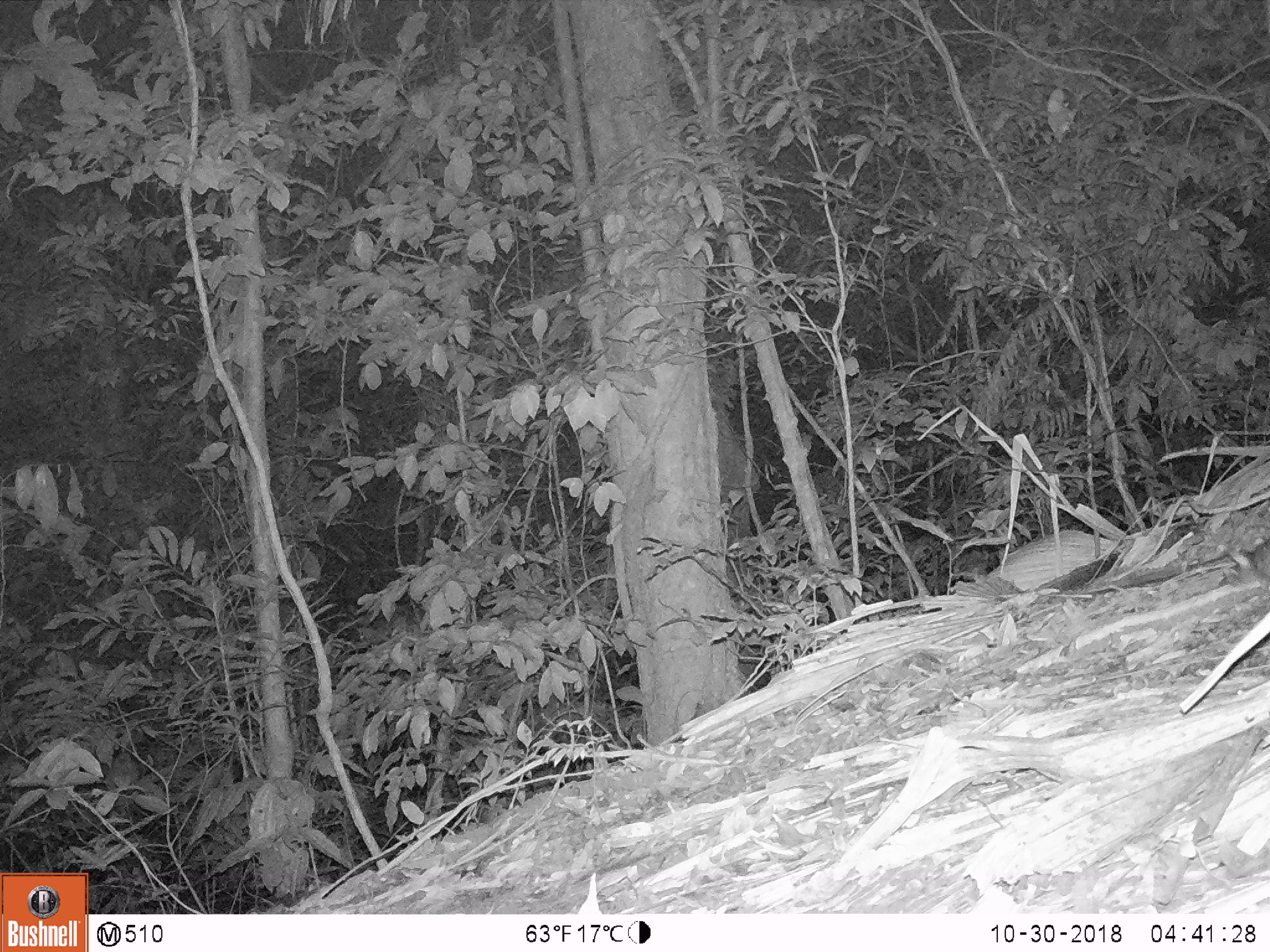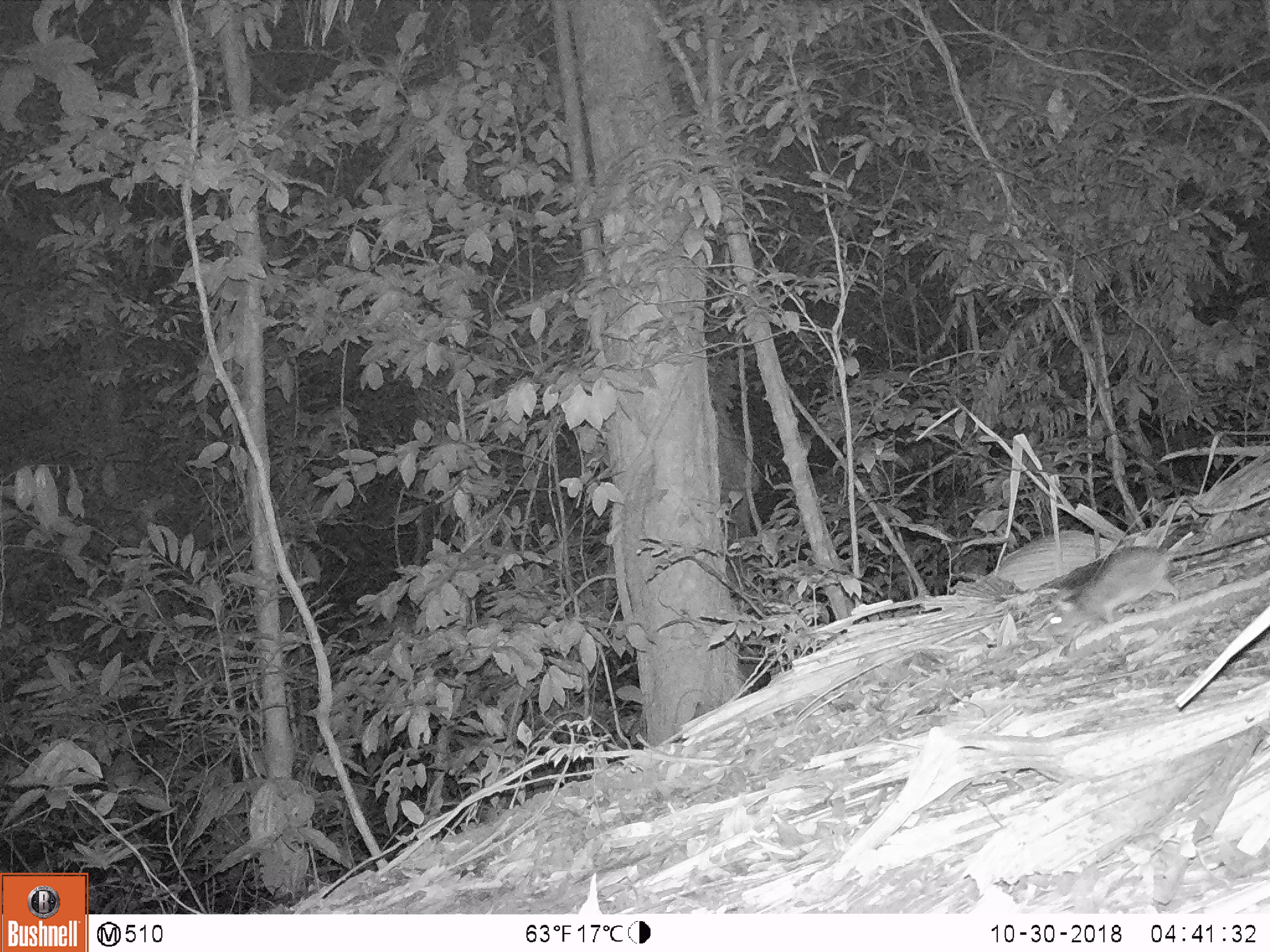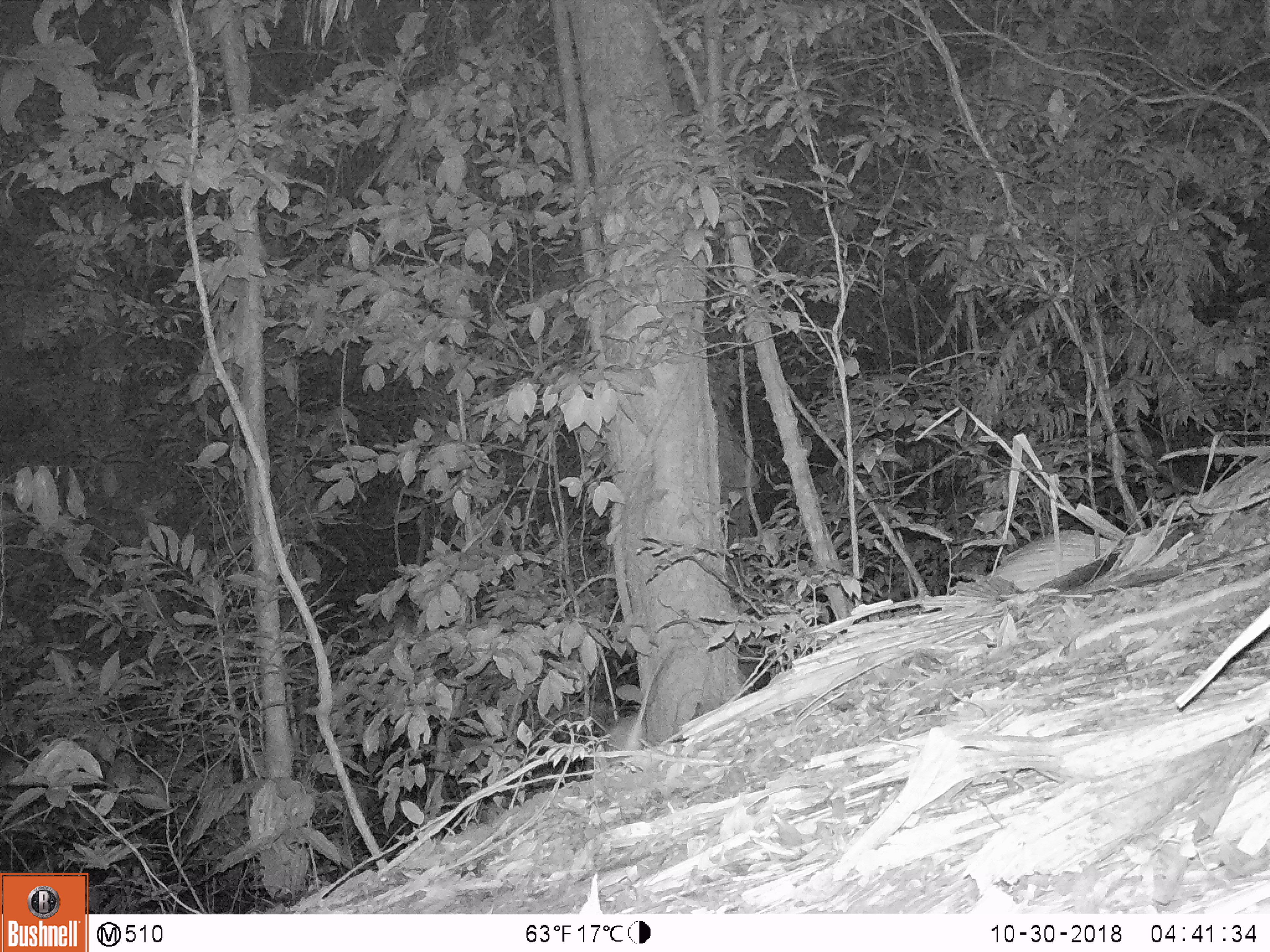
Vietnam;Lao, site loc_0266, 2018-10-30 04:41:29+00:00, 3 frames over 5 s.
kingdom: Animalia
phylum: Chordata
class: Mammalia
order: Rodentia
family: Muridae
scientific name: Muridae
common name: old-world mice and rats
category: unidentified murid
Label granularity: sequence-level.